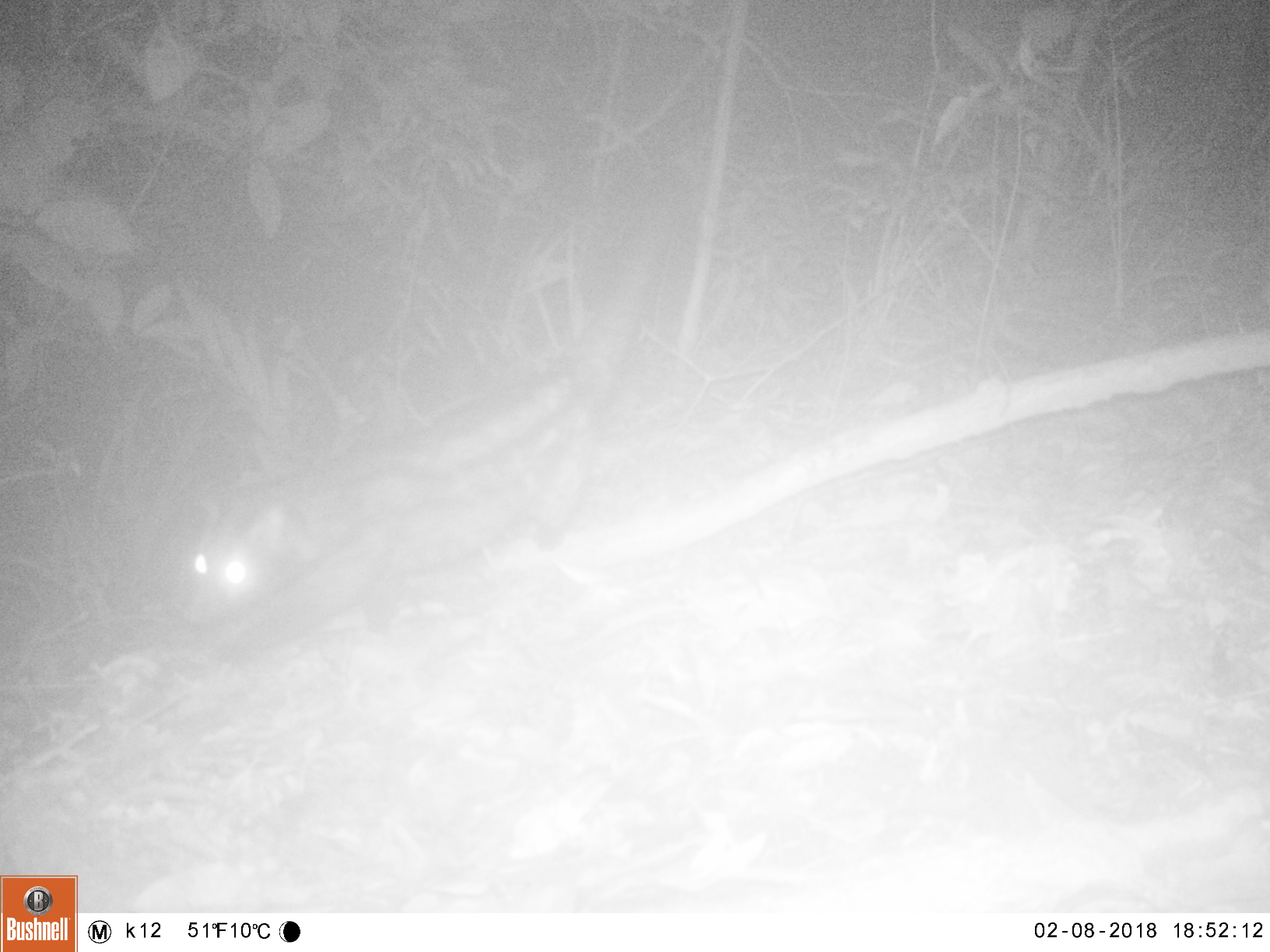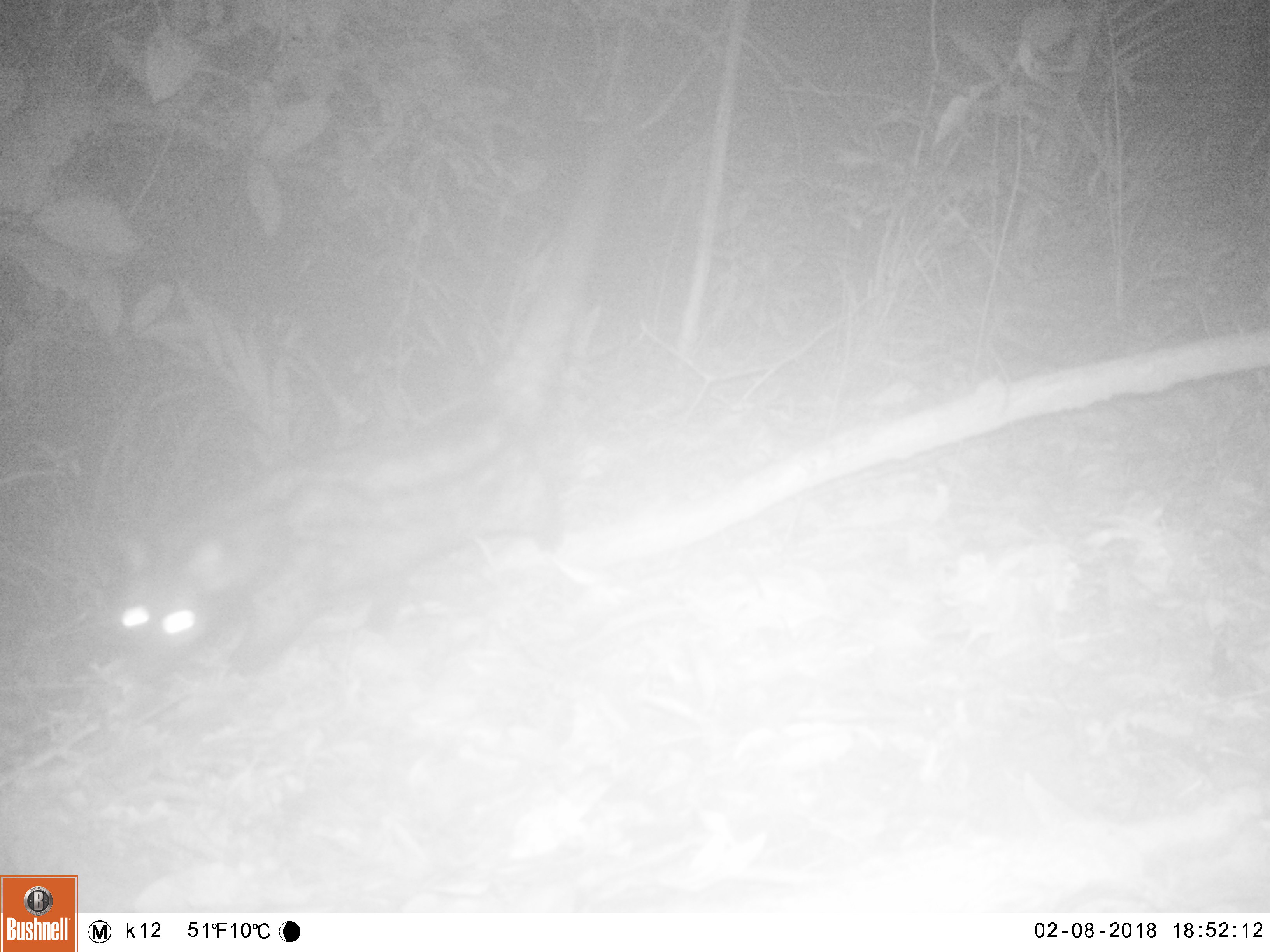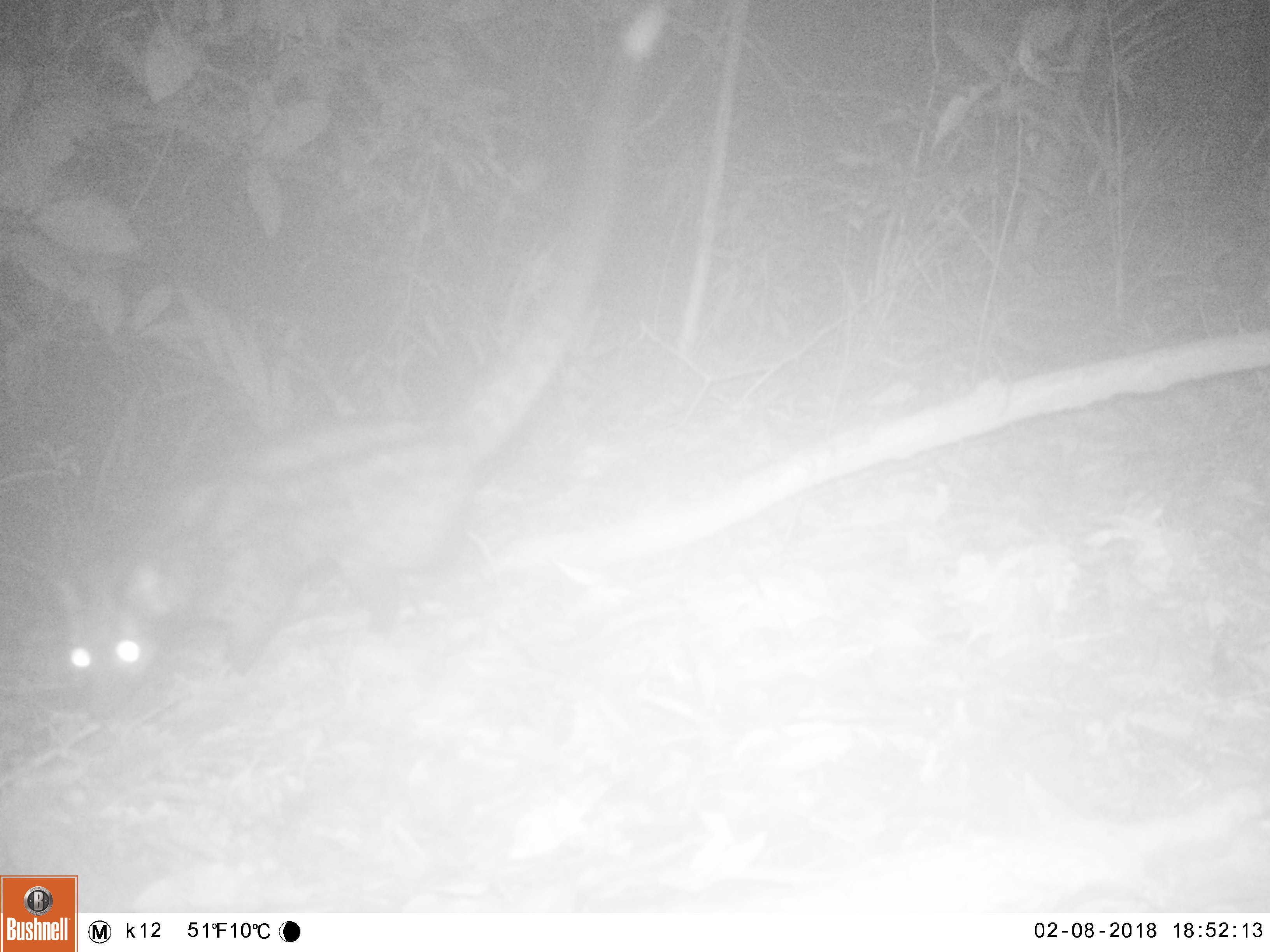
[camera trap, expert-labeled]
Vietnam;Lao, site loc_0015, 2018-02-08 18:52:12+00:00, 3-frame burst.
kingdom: Animalia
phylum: Chordata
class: Mammalia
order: Carnivora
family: Viverridae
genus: Paradoxurus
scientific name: Paradoxurus hermaphroditus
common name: common palm civet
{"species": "common palm civet (Paradoxurus hermaphroditus)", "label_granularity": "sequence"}